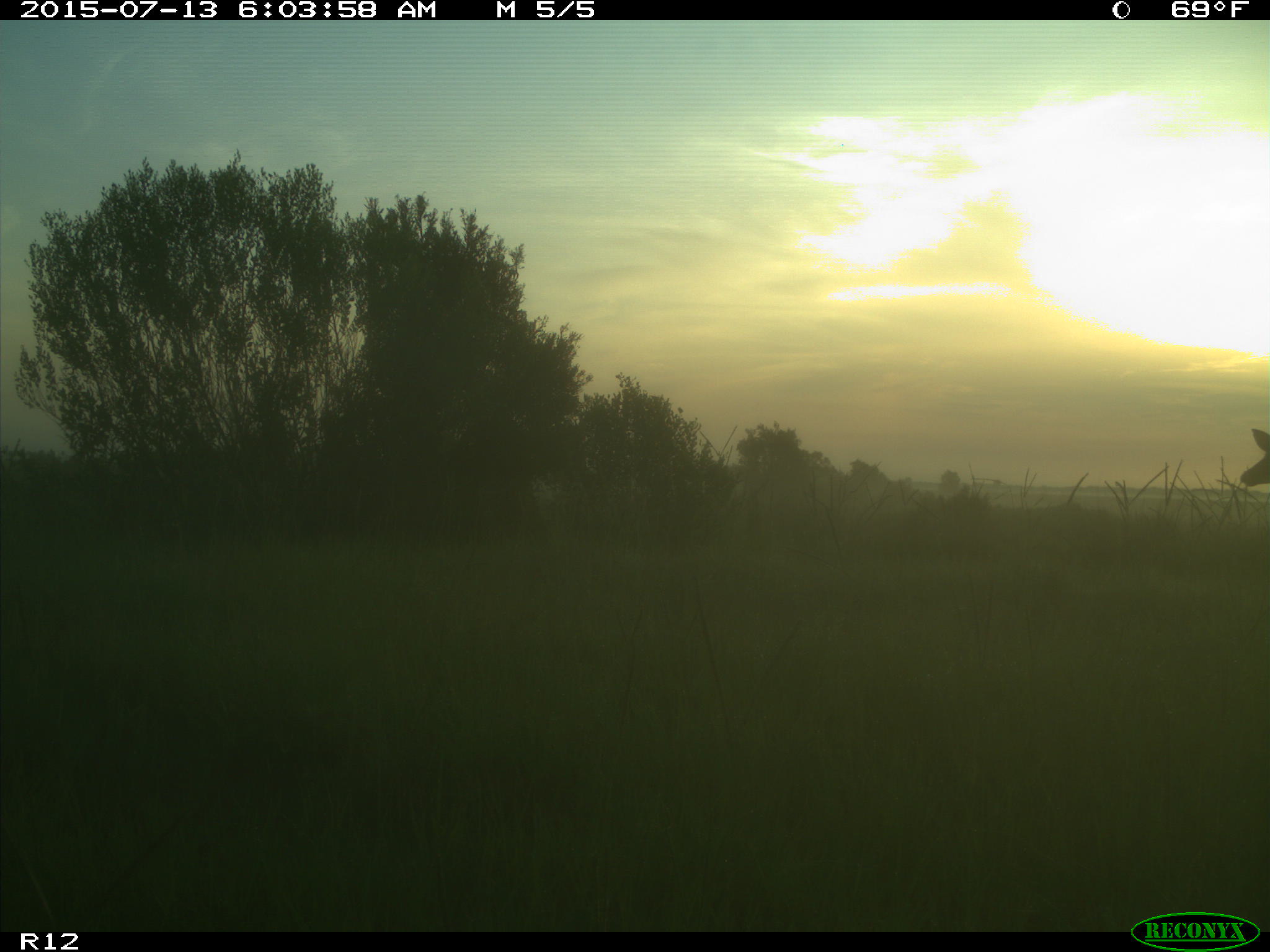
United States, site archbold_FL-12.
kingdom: Animalia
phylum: Chordata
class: Mammalia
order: Artiodactyla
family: Cervidae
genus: Odocoileus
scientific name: Odocoileus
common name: deer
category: unidentified deer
Unidentified deer (deer) (Odocoileus).